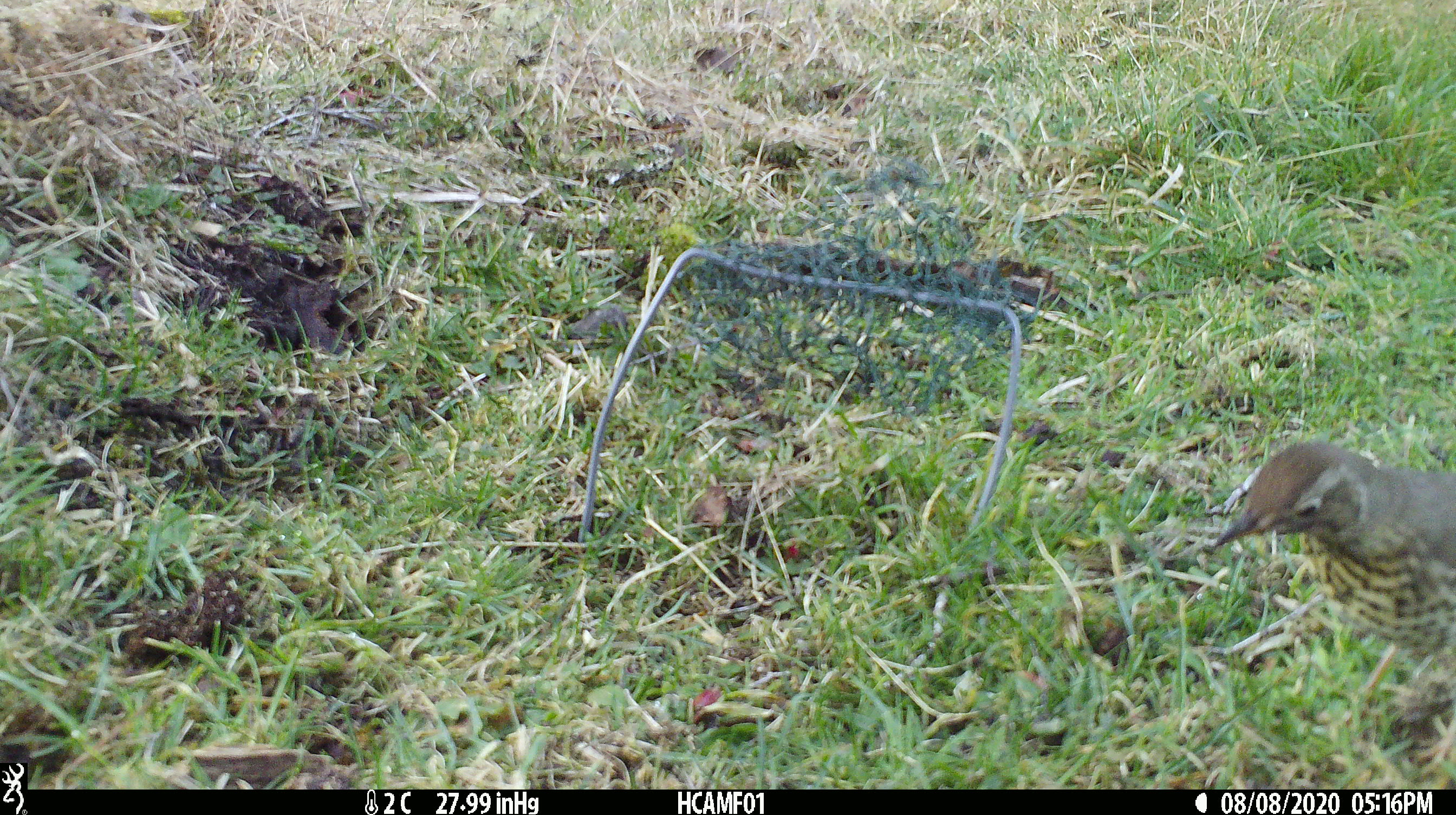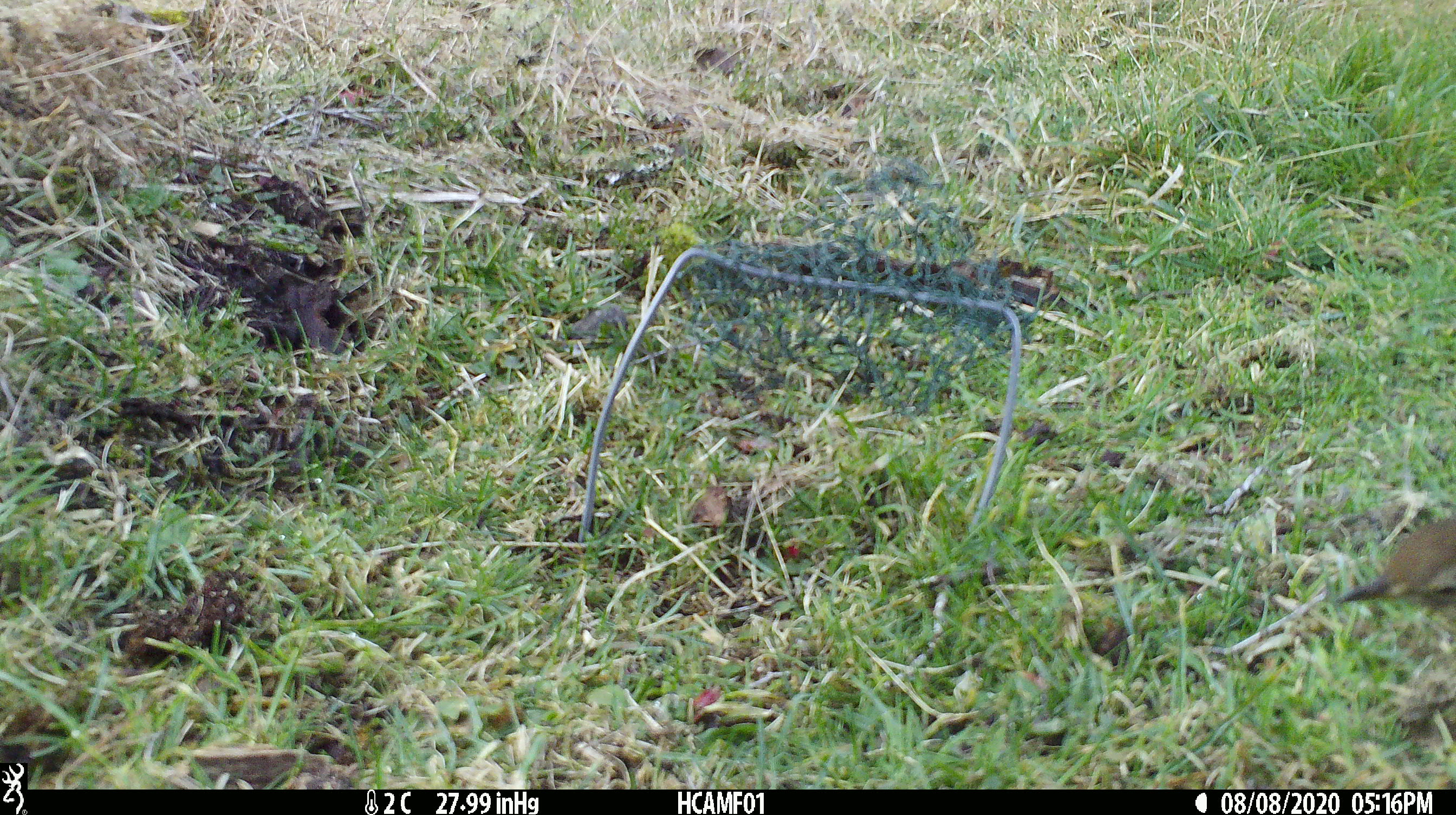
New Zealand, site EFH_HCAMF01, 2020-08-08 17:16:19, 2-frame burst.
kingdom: Animalia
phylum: Chordata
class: Aves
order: Passeriformes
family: Turdidae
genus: Turdus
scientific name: Turdus philomelos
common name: song thrush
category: thrush